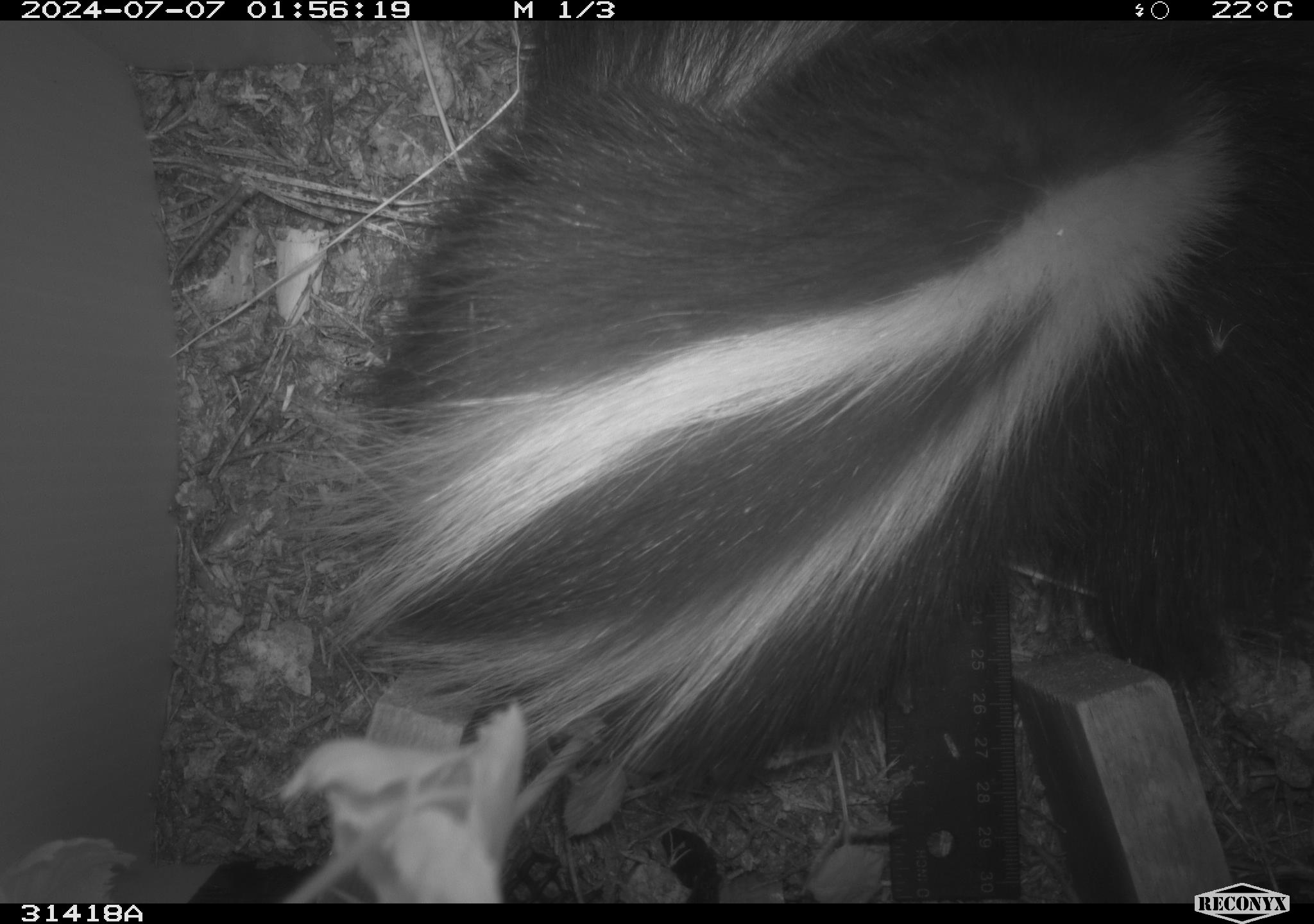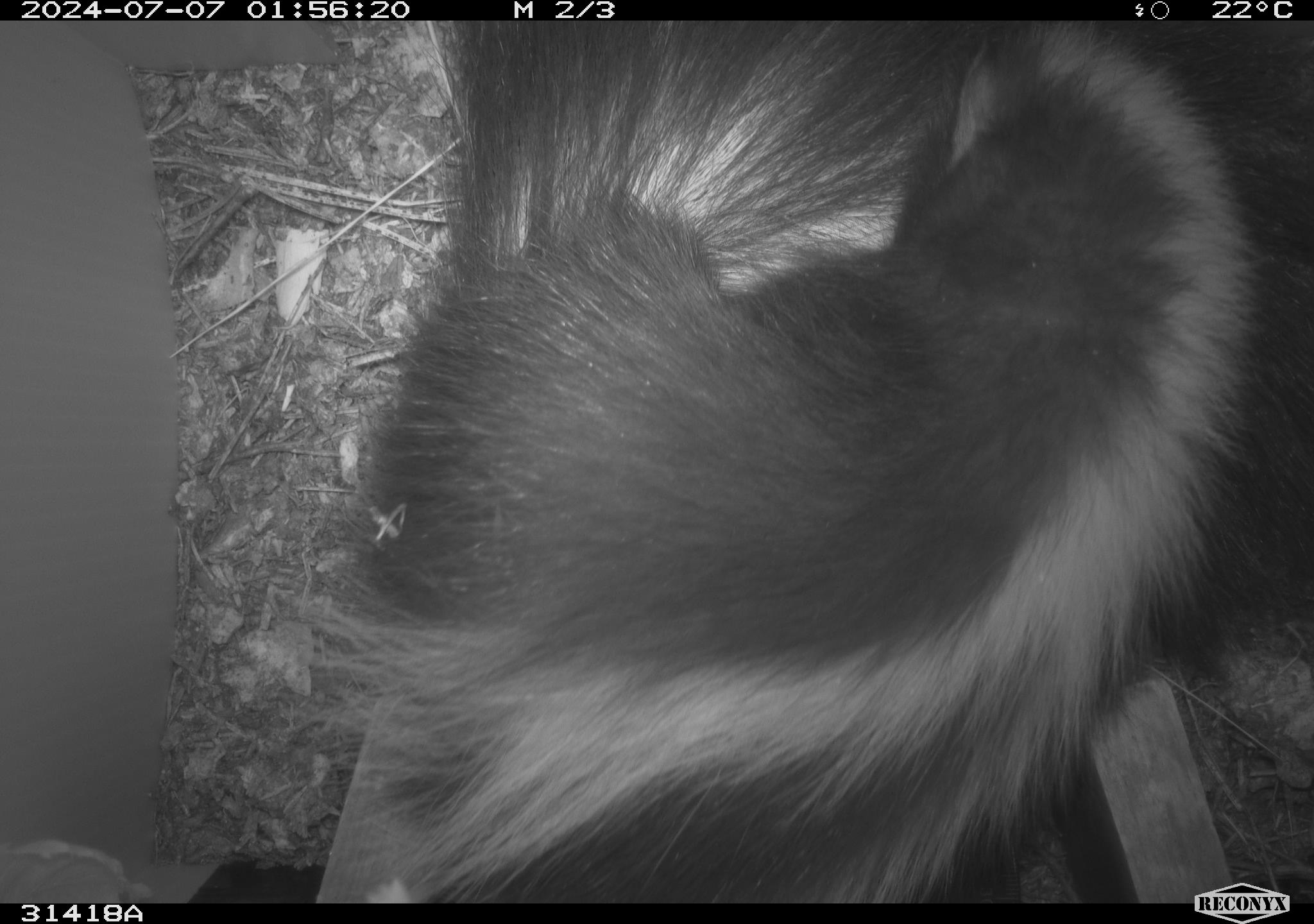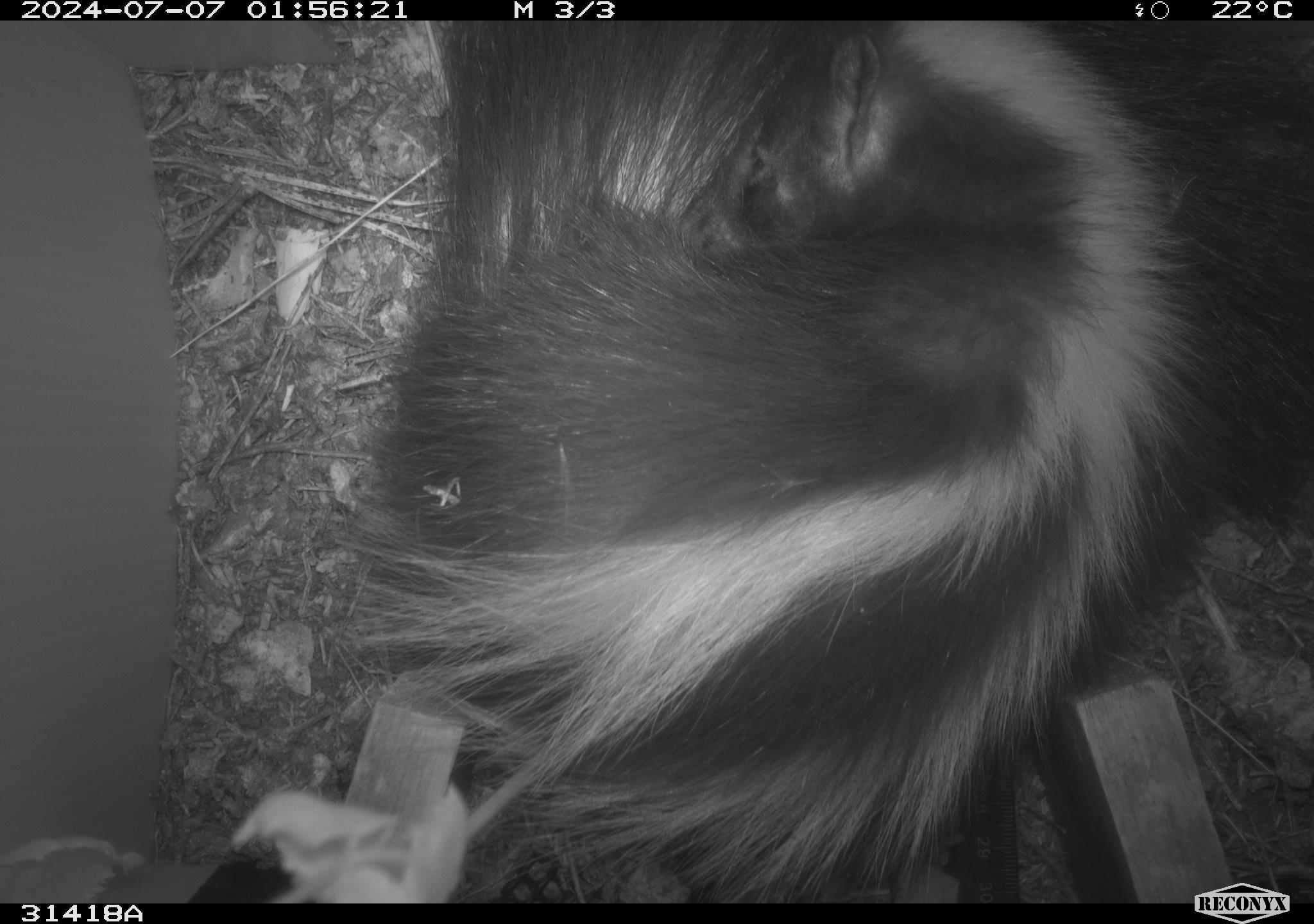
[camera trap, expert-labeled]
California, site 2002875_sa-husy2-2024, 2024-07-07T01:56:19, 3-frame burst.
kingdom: Animalia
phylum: Chordata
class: Mammalia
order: Carnivora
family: Mephitidae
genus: Mephitis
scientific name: Mephitis mephitis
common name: striped skunk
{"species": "striped skunk (Mephitis mephitis)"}